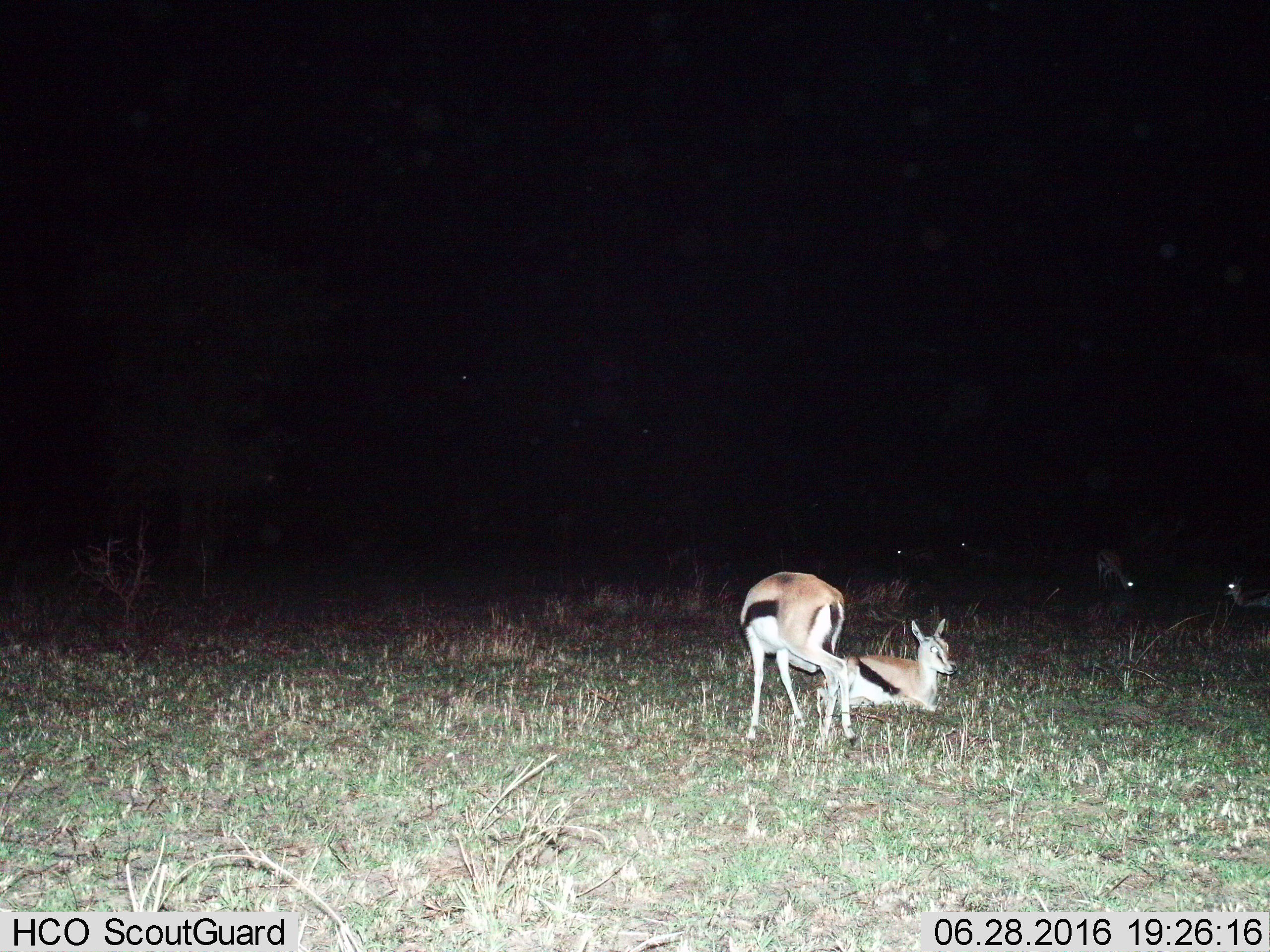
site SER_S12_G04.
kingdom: Animalia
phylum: Chordata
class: Mammalia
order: Artiodactyla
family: Bovidae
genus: Eudorcas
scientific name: Eudorcas thomsonii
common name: thomson's gazelle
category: gazellethomsons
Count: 6.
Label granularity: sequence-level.